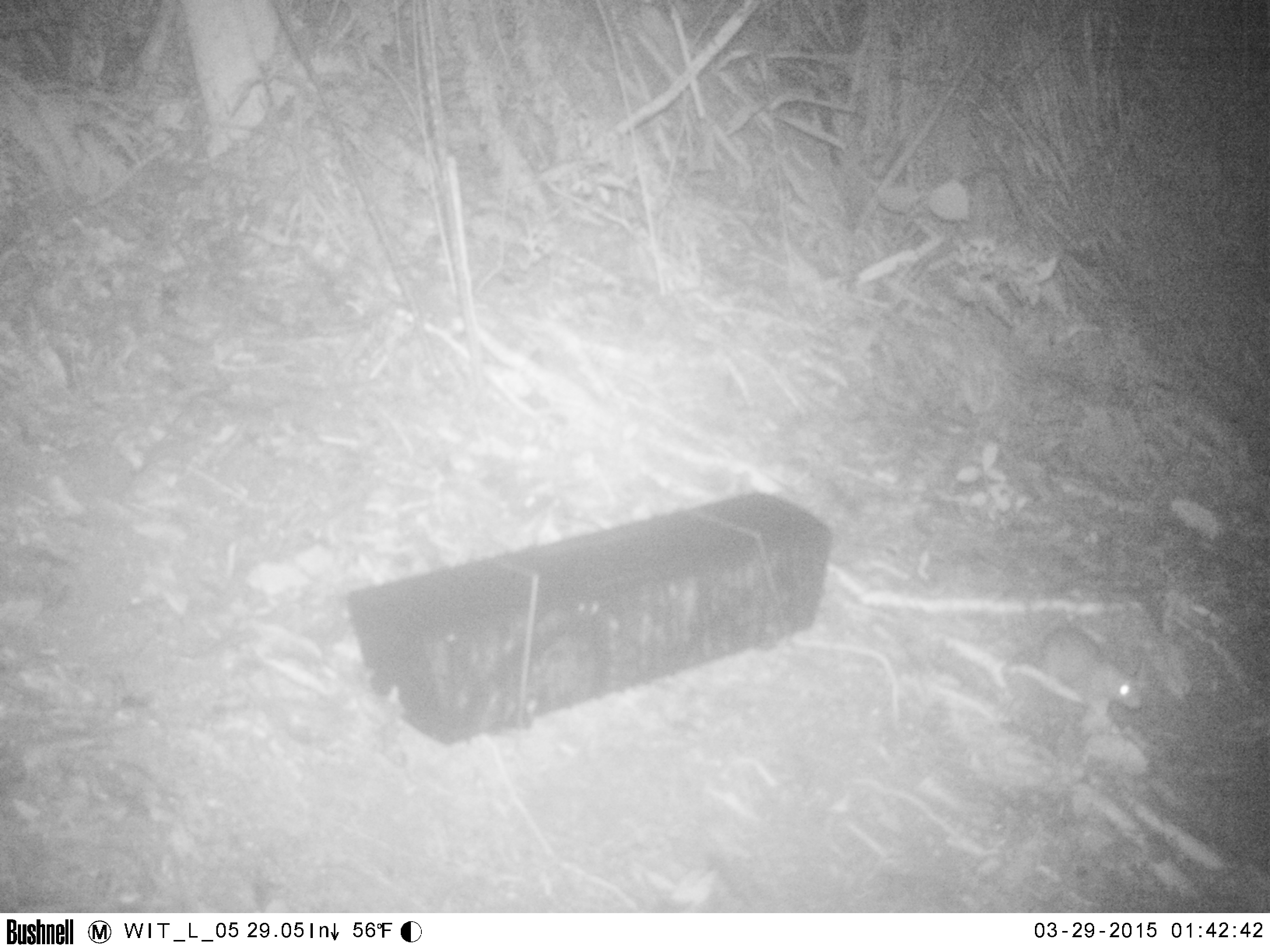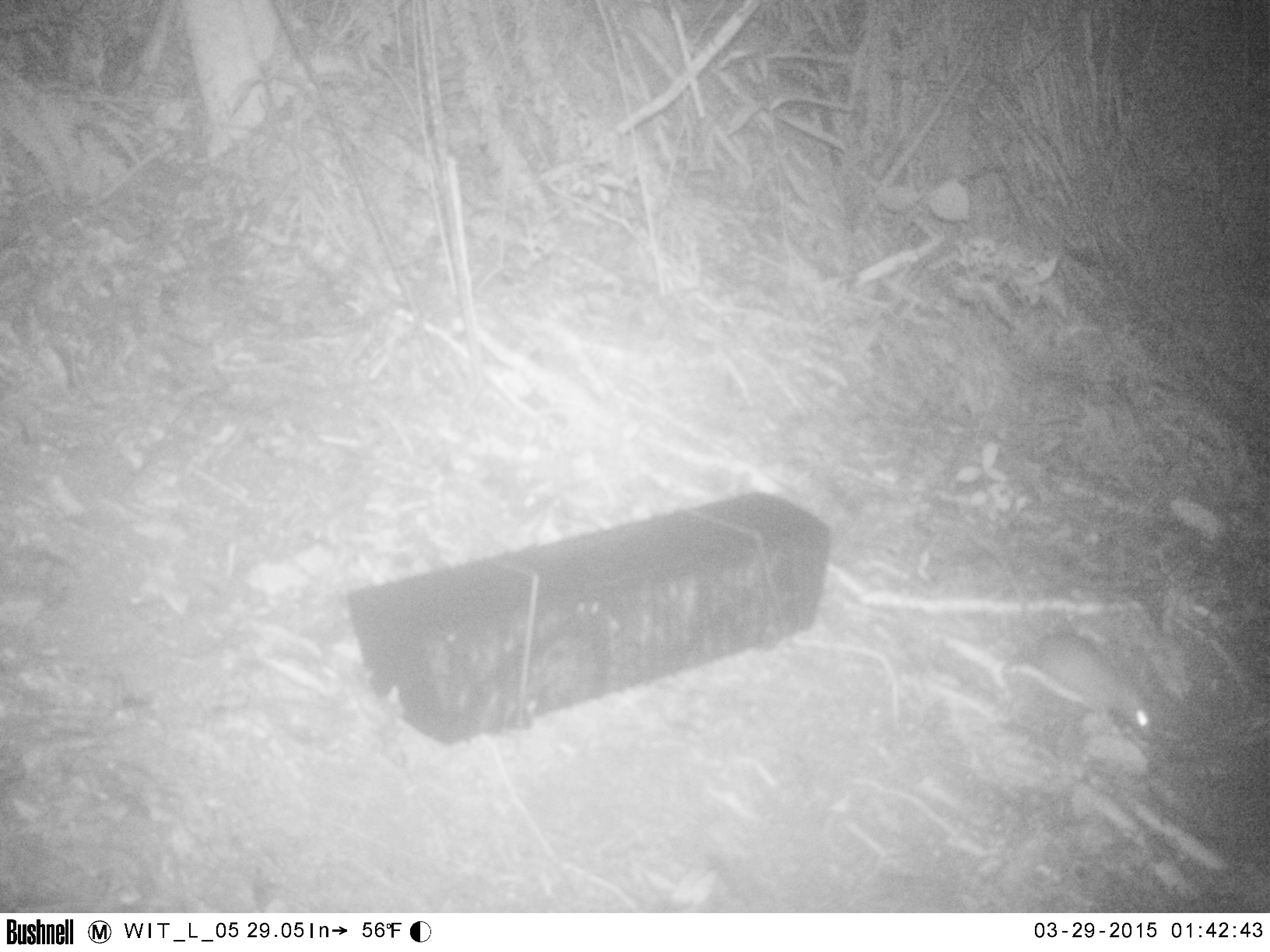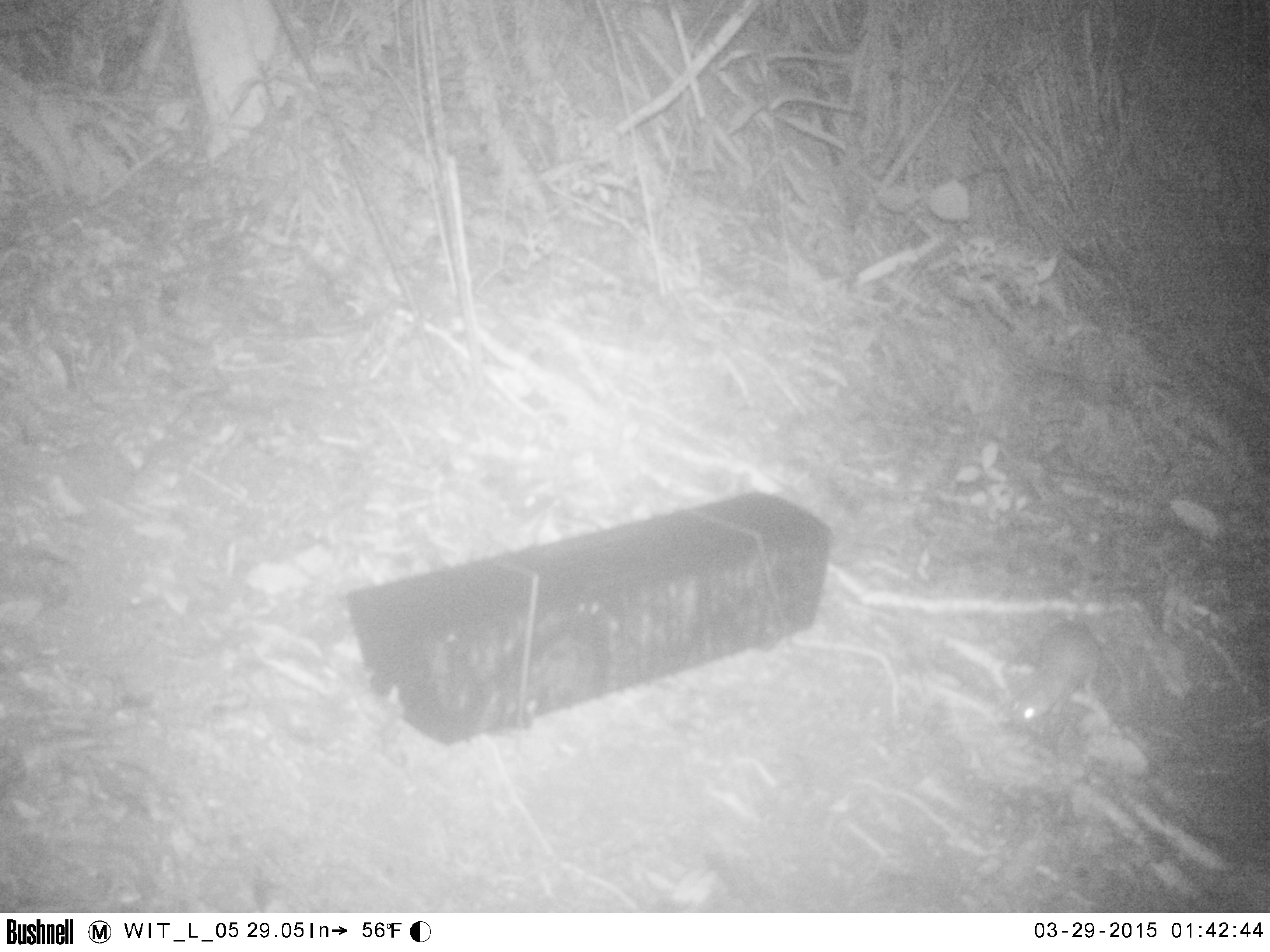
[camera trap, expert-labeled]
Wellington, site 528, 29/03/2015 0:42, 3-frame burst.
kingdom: Animalia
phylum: Chordata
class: Mammalia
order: Rodentia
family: Muridae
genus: Rattus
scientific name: Rattus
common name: rat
Rat (Rattus).